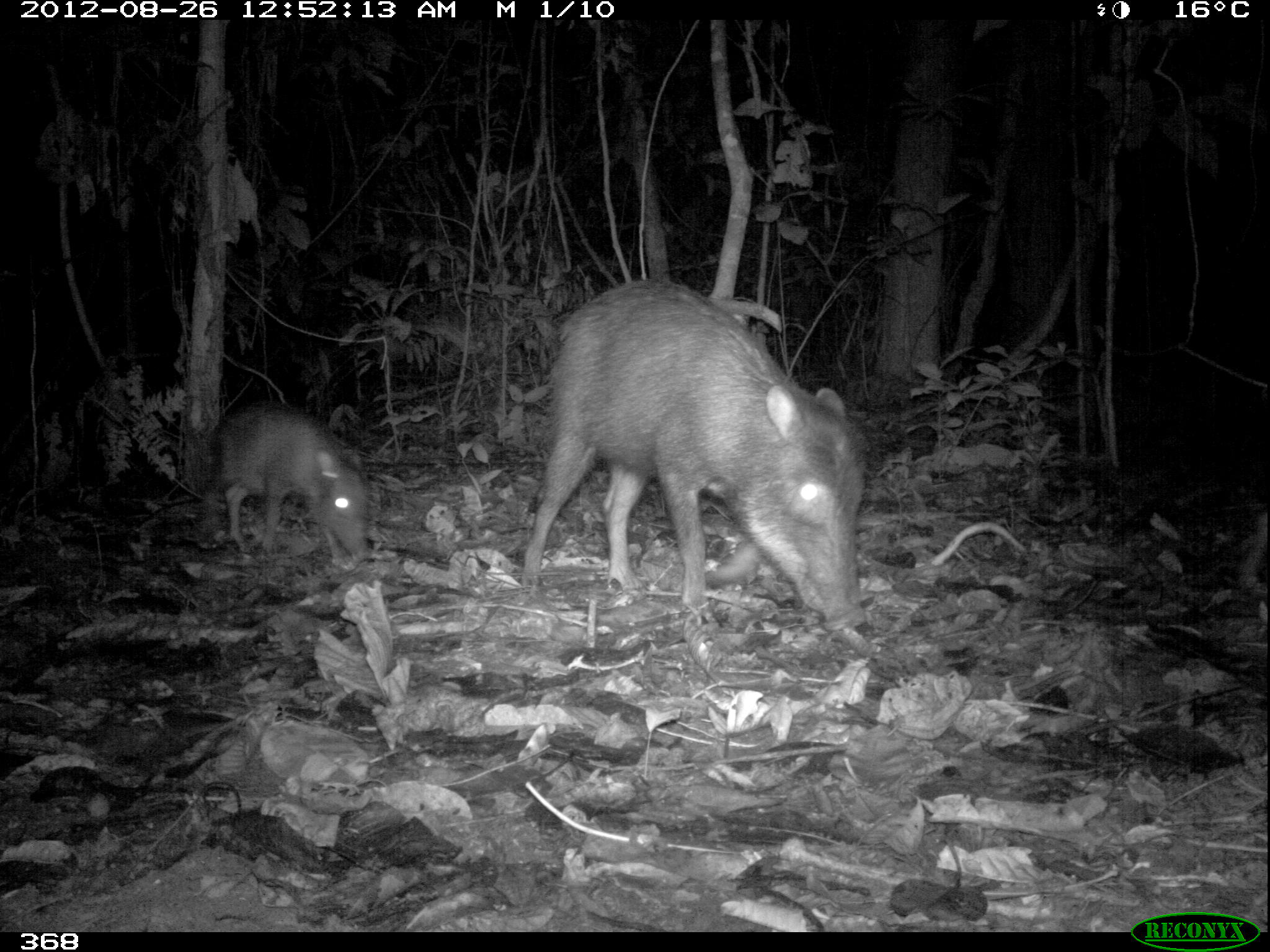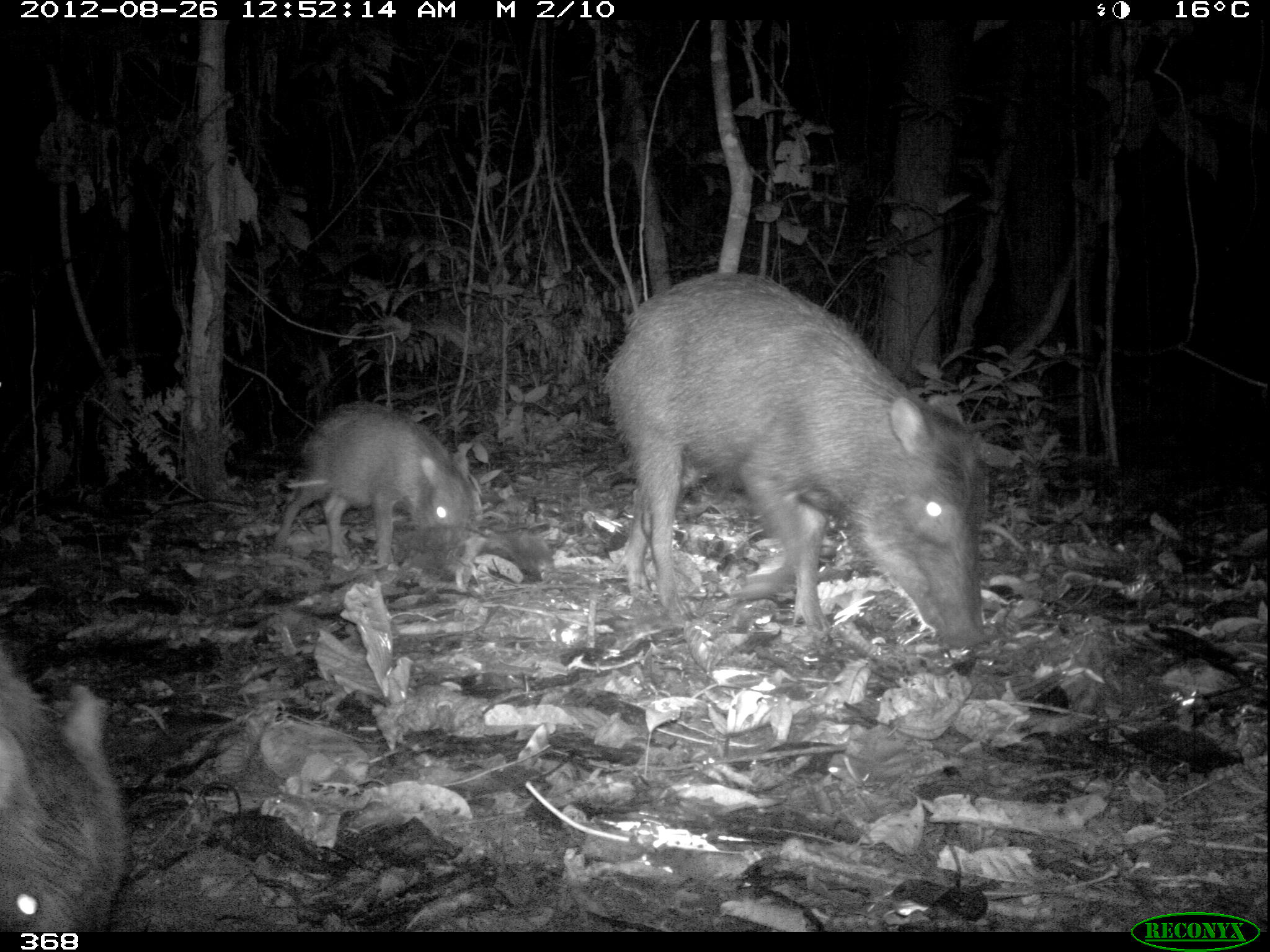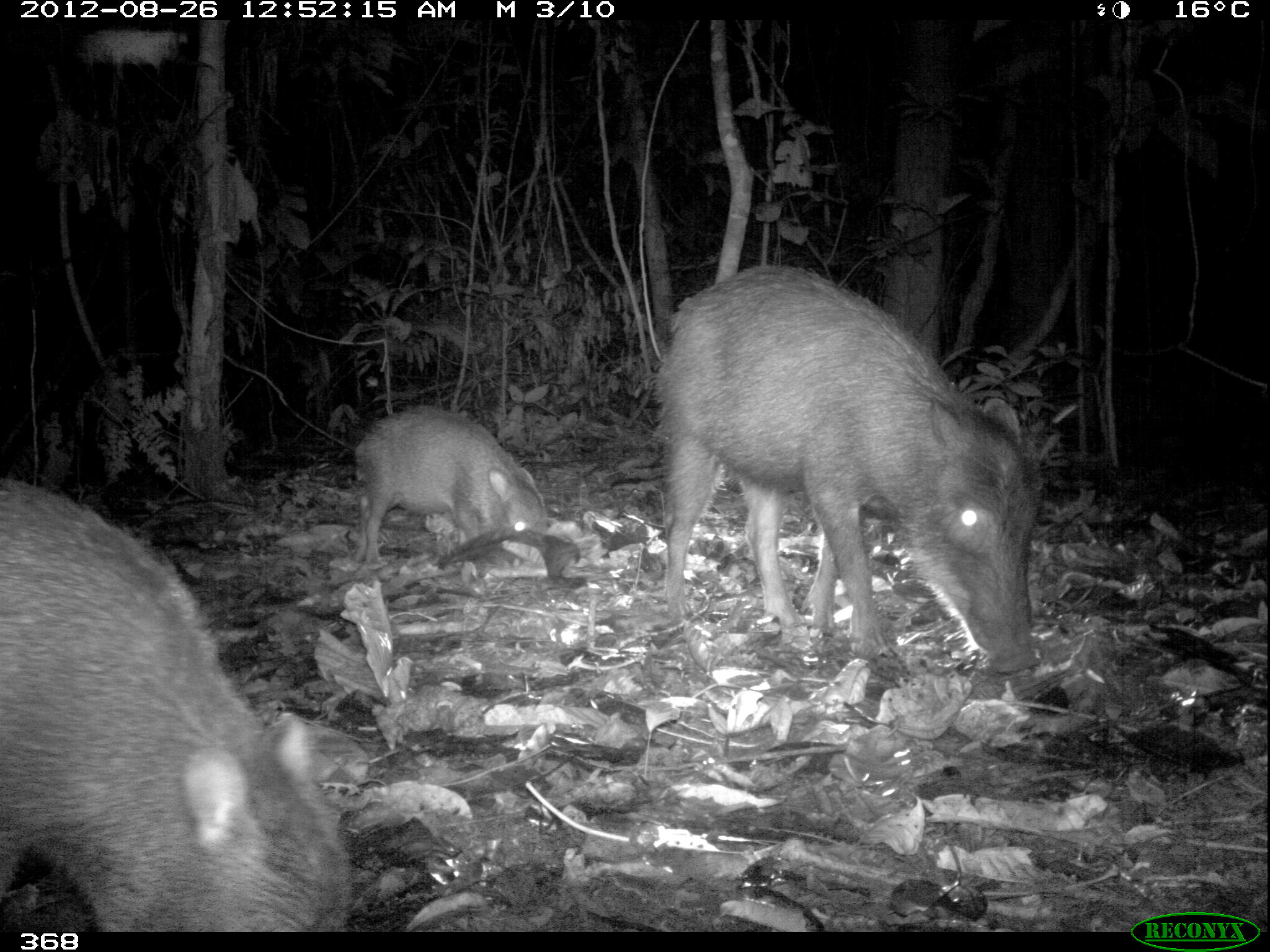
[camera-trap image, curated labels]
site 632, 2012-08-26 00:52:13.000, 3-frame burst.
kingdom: Animalia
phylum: Chordata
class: Mammalia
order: Artiodactyla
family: Tayassuidae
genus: Tayassu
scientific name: Tayassu pecari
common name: white-lipped peccary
Tayassu pecari (white-lipped peccary).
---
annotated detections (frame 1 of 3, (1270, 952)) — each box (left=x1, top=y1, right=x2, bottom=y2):
tayassu pecari: (left=521, top=275, right=866, bottom=631); (left=196, top=395, right=373, bottom=560)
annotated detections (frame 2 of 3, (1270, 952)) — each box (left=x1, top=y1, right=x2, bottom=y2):
tayassu pecari: (left=603, top=269, right=1017, bottom=650); (left=266, top=396, right=485, bottom=576); (left=0, top=631, right=128, bottom=932)